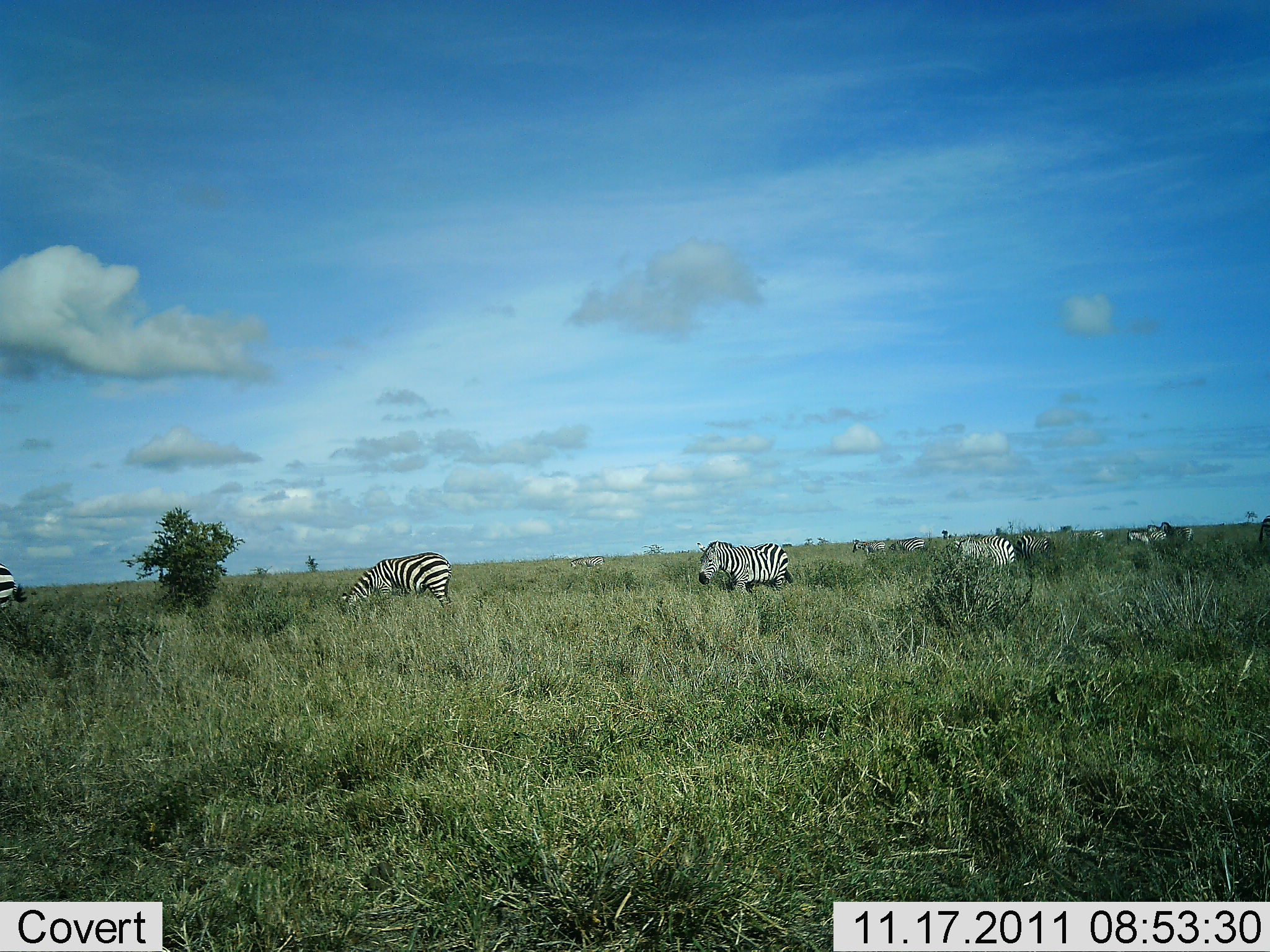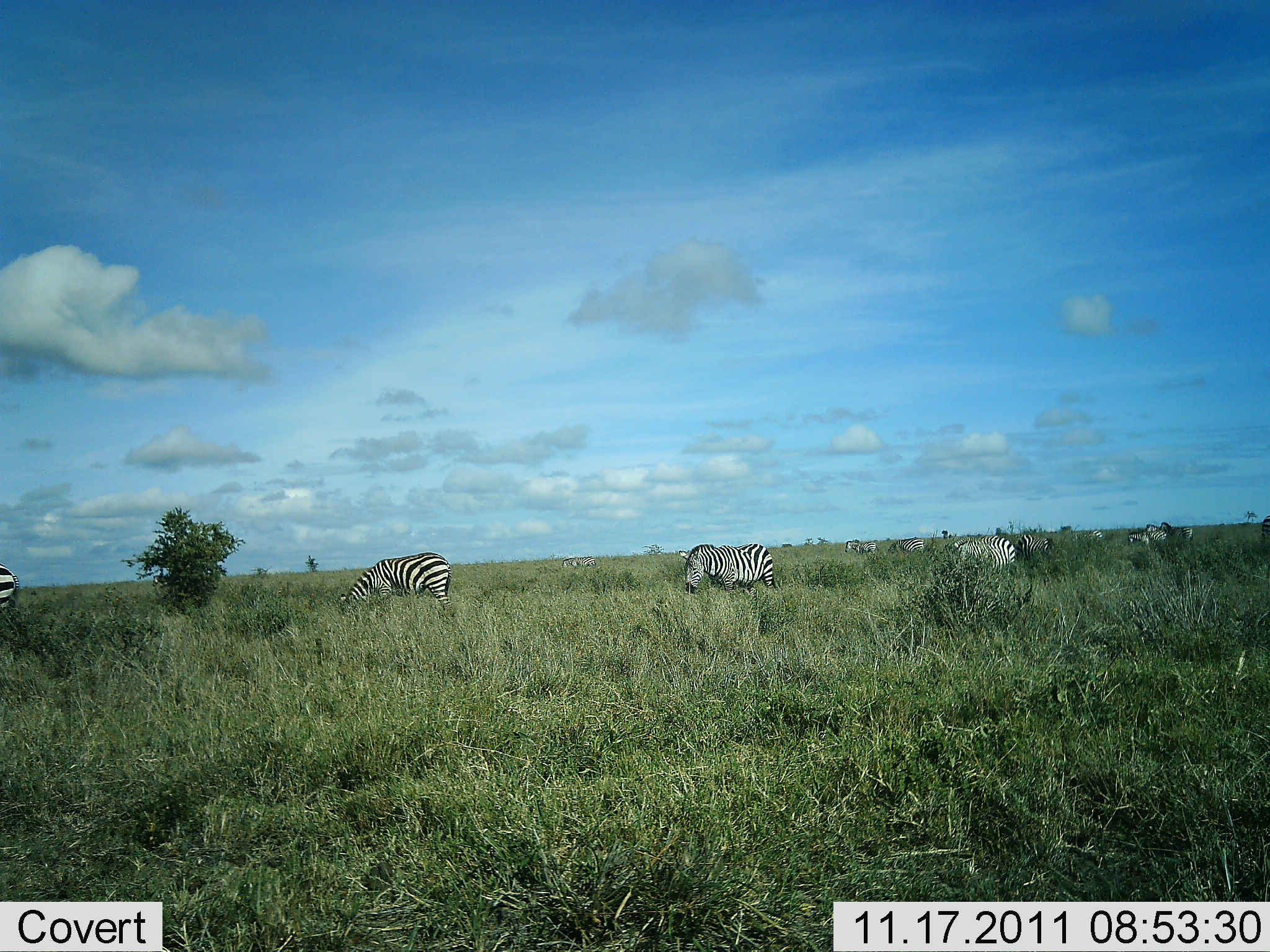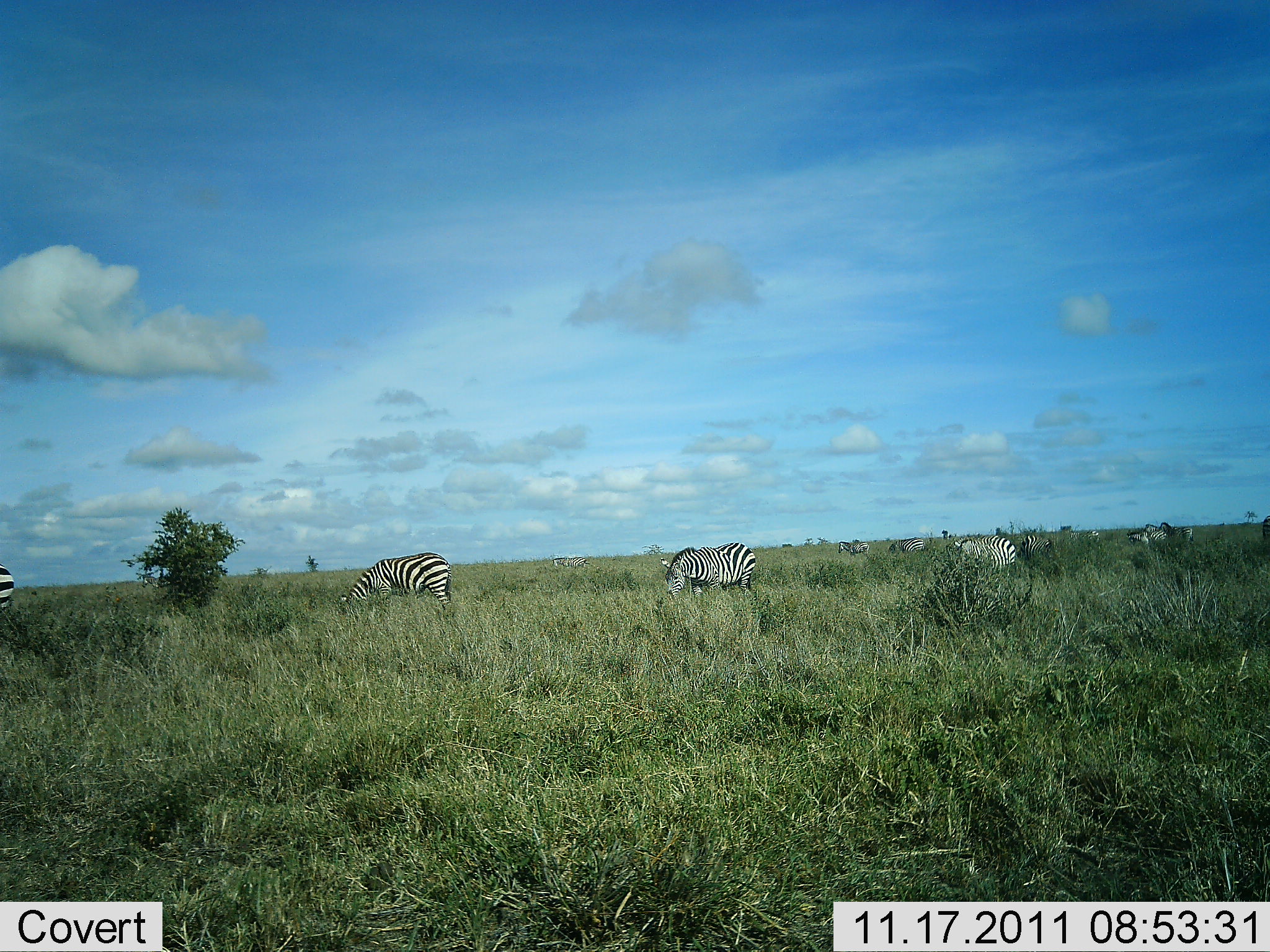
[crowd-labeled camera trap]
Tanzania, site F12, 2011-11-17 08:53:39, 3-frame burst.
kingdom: Animalia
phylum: Chordata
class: Mammalia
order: Perissodactyla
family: Equidae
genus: Equus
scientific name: Equus quagga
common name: plains zebra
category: zebra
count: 9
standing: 36%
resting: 0%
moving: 64%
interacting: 0%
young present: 0%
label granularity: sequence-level